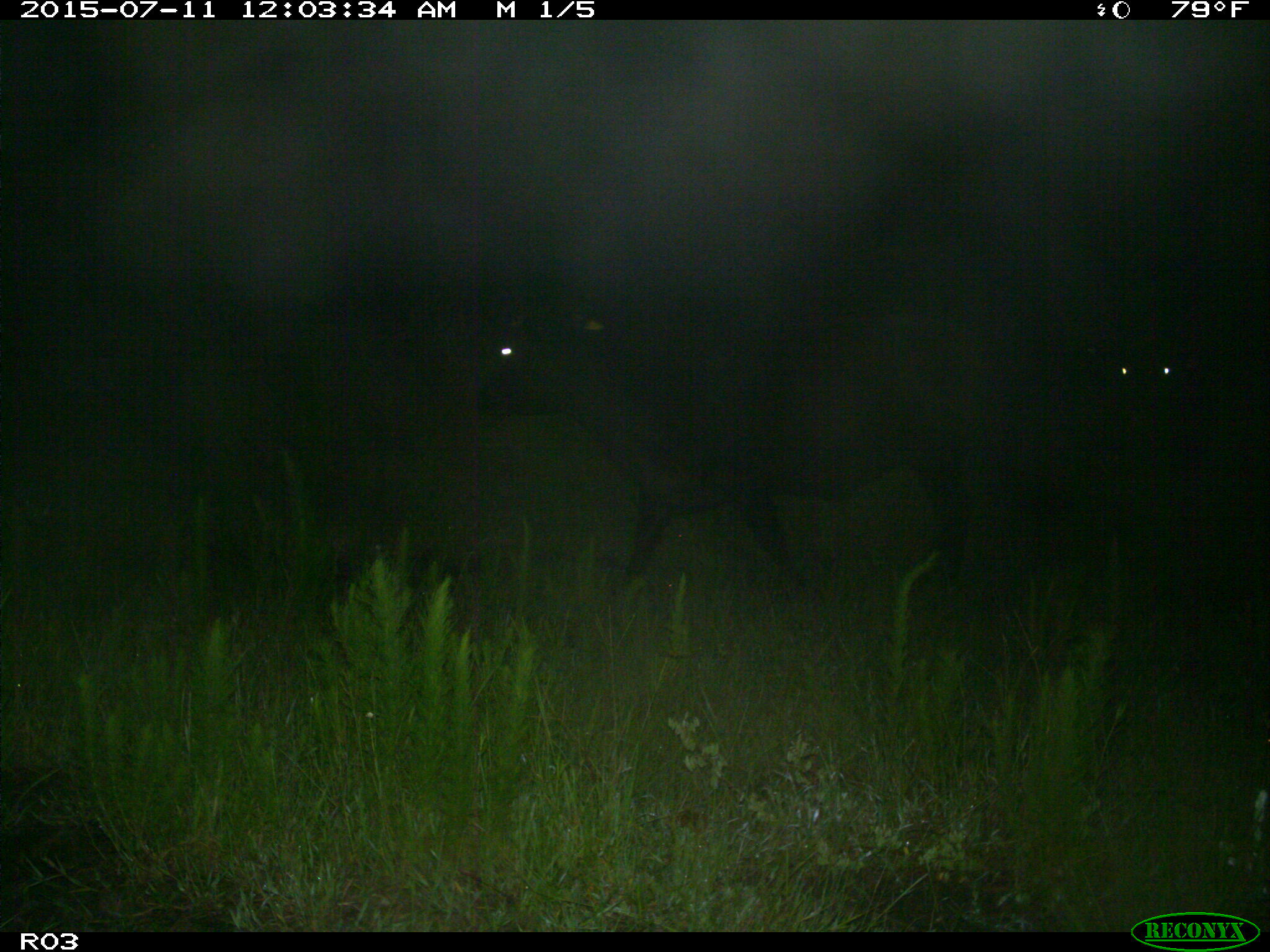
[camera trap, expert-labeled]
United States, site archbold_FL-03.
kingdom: Animalia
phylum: Chordata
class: Mammalia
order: Artiodactyla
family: Bovidae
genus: Bos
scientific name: Bos taurus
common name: domestic cow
Bos taurus (domestic cow).